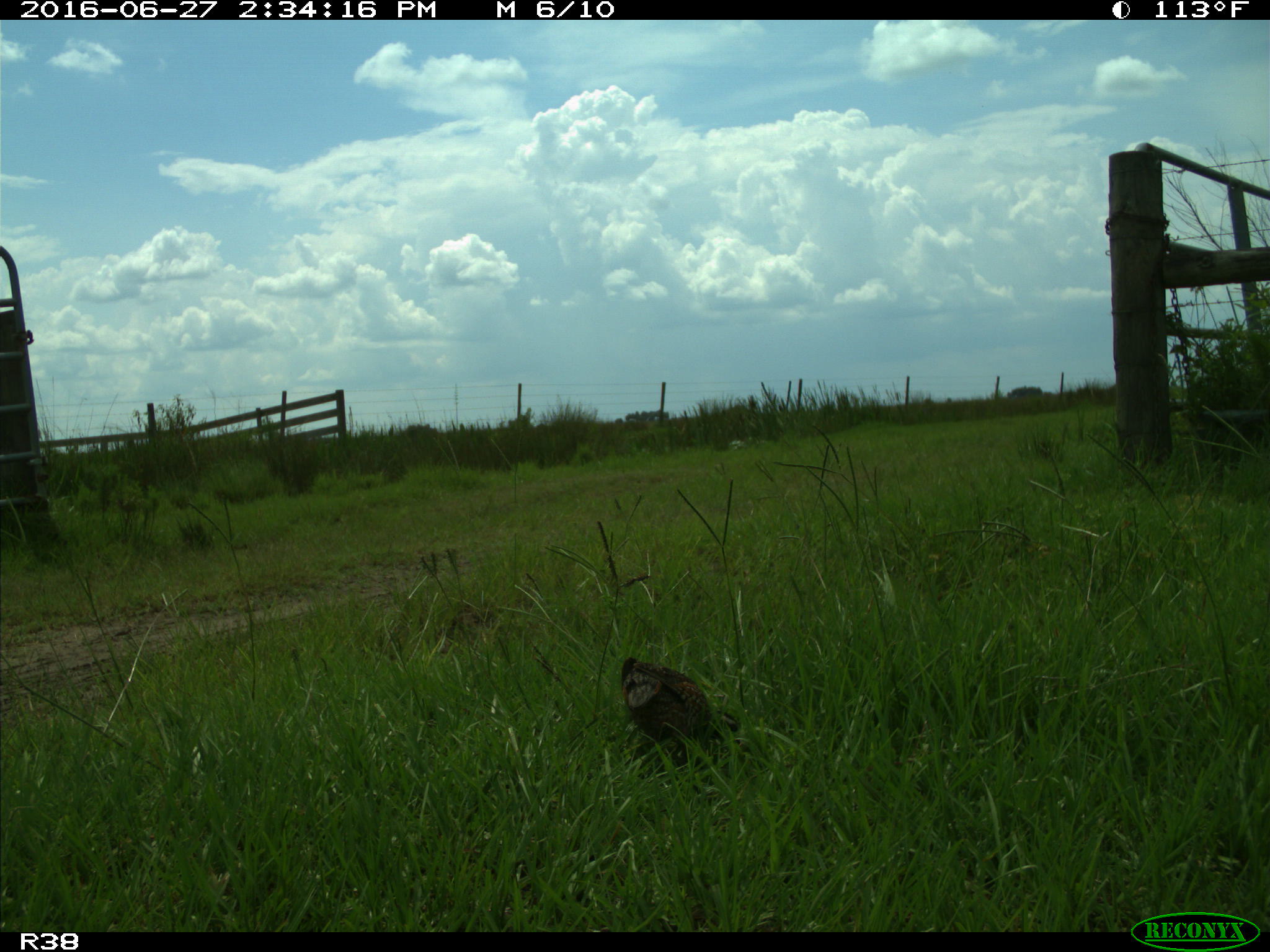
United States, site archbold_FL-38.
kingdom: Animalia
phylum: Chordata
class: Aves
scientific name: Aves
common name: birds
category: unidentified bird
Unidentified bird (birds) (Aves).